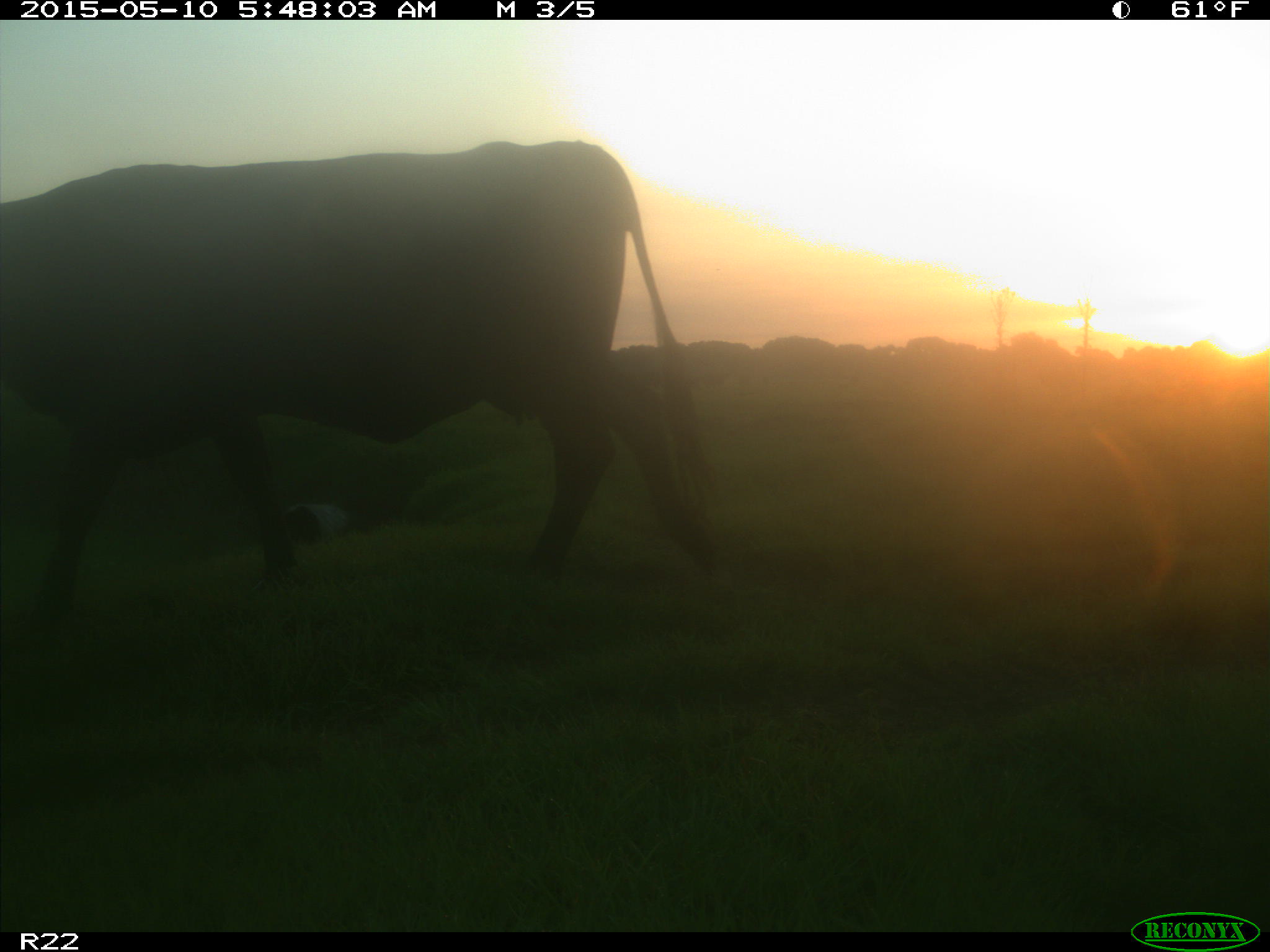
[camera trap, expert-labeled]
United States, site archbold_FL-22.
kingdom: Animalia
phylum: Chordata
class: Mammalia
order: Artiodactyla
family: Bovidae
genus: Bos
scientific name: Bos taurus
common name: domestic cow